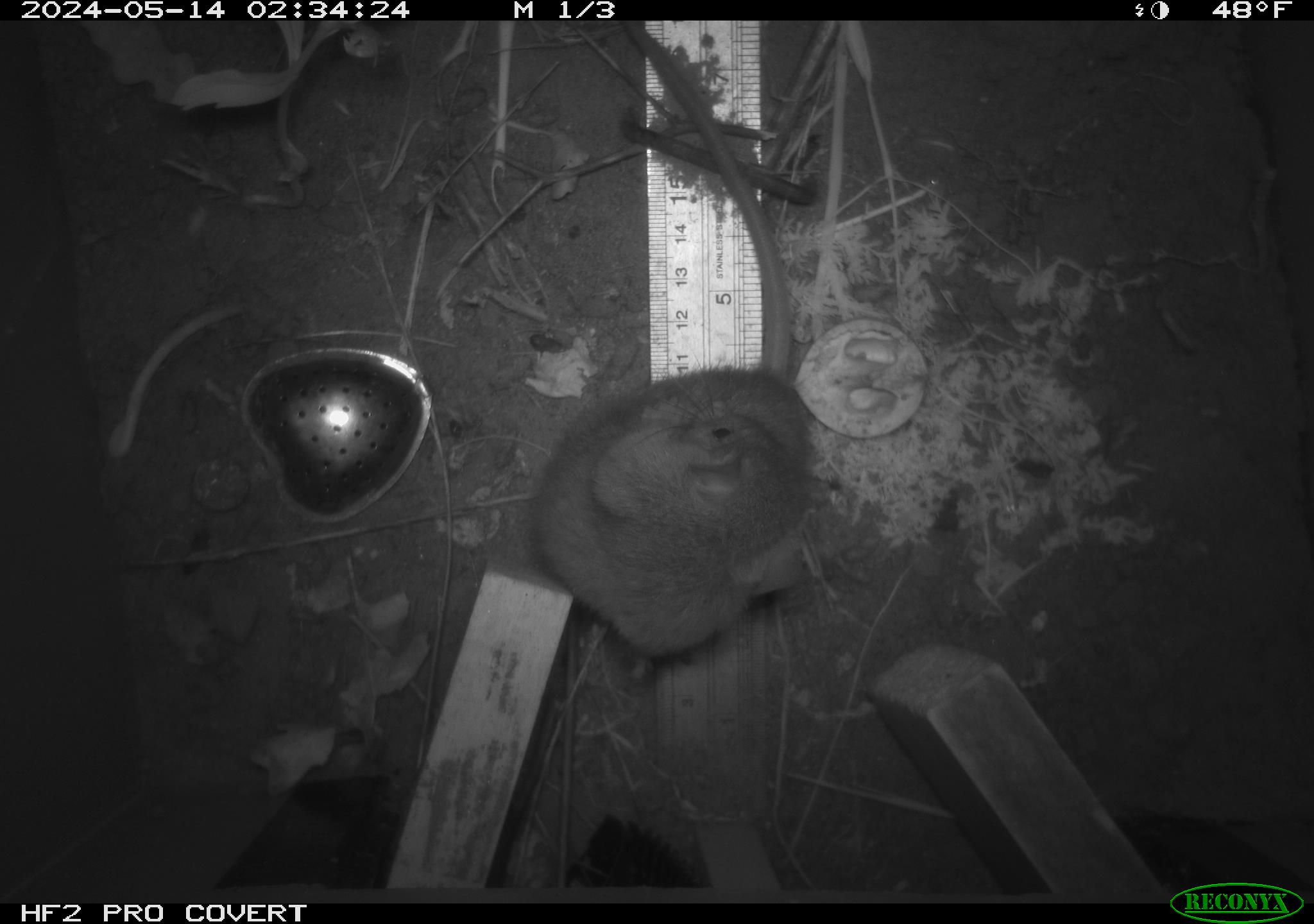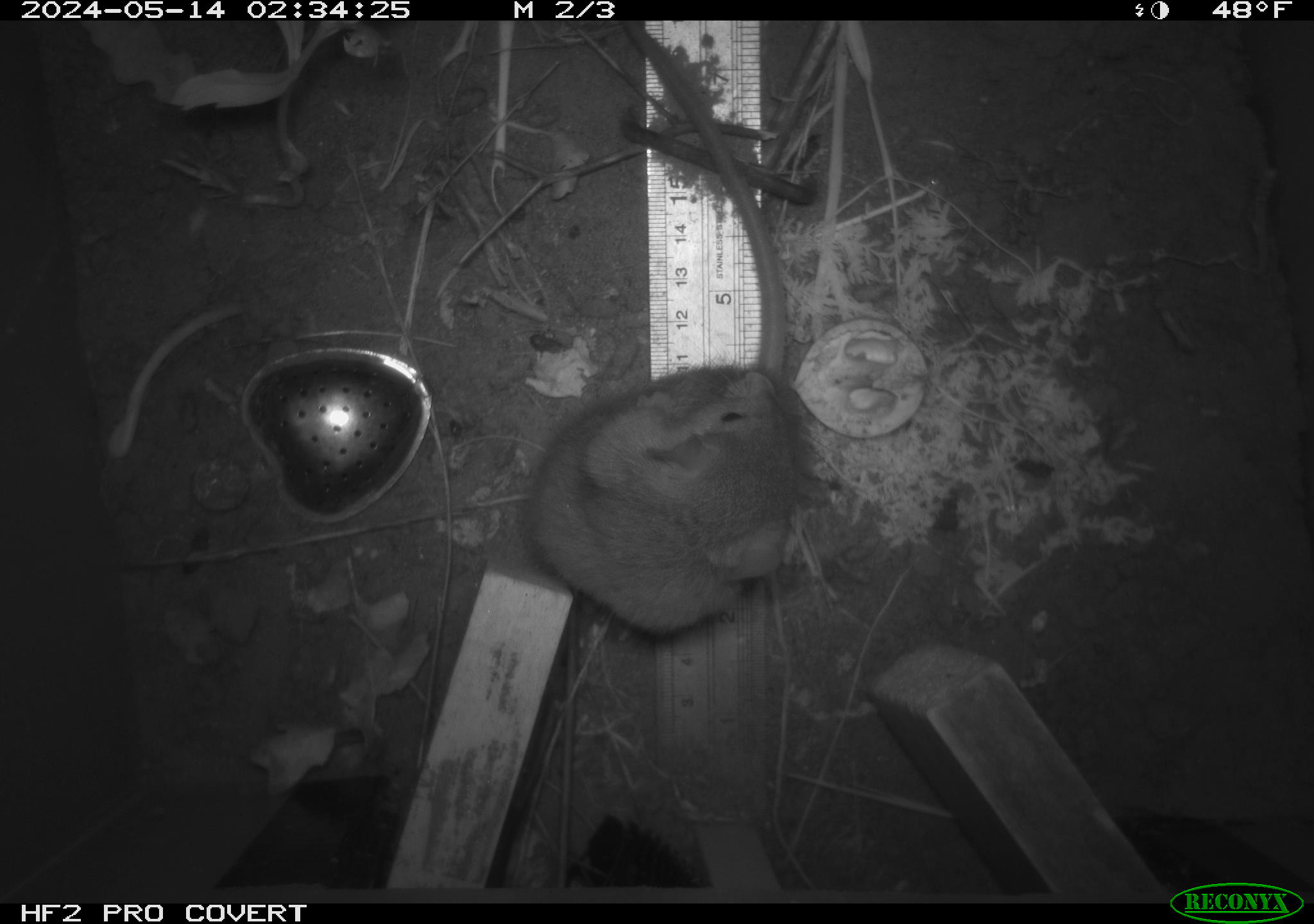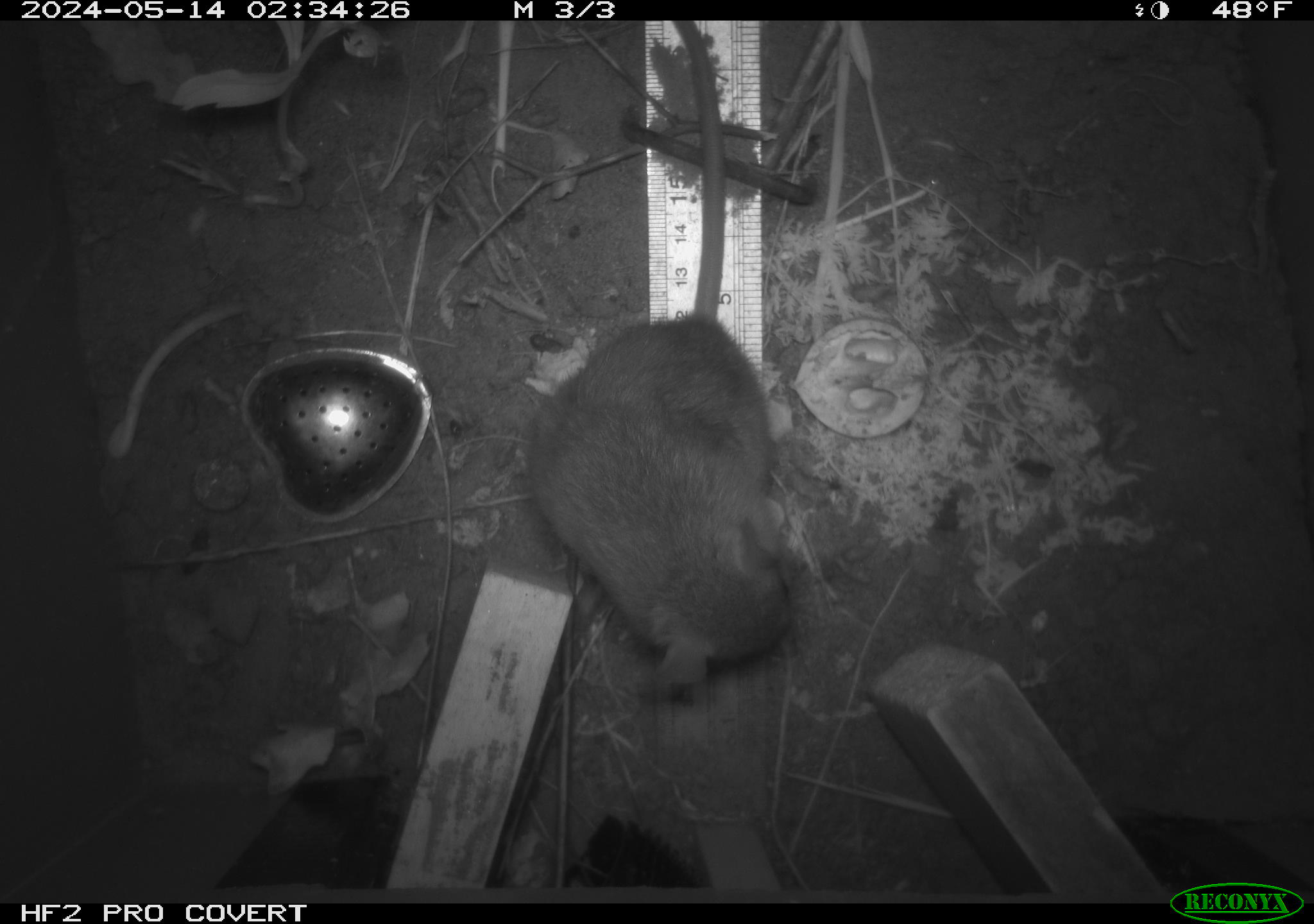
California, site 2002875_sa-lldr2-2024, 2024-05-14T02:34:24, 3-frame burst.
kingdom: Animalia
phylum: Chordata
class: Mammalia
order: Rodentia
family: Muridae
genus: Rattus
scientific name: Rattus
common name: rat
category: rattus species